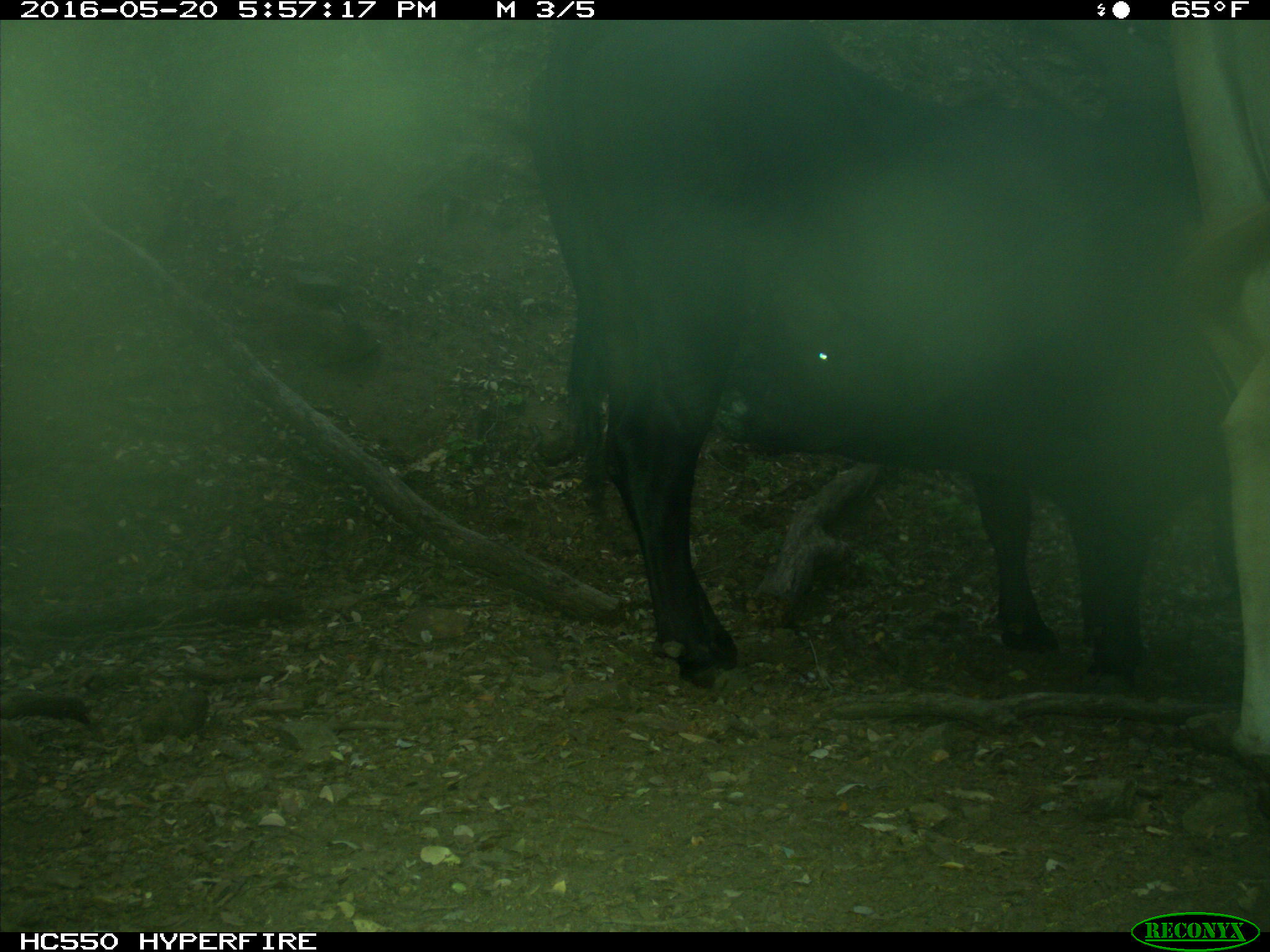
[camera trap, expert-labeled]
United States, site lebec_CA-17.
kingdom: Animalia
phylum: Chordata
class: Mammalia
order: Artiodactyla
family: Bovidae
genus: Bos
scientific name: Bos taurus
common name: domestic cow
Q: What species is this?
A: Bos taurus (domestic cow).